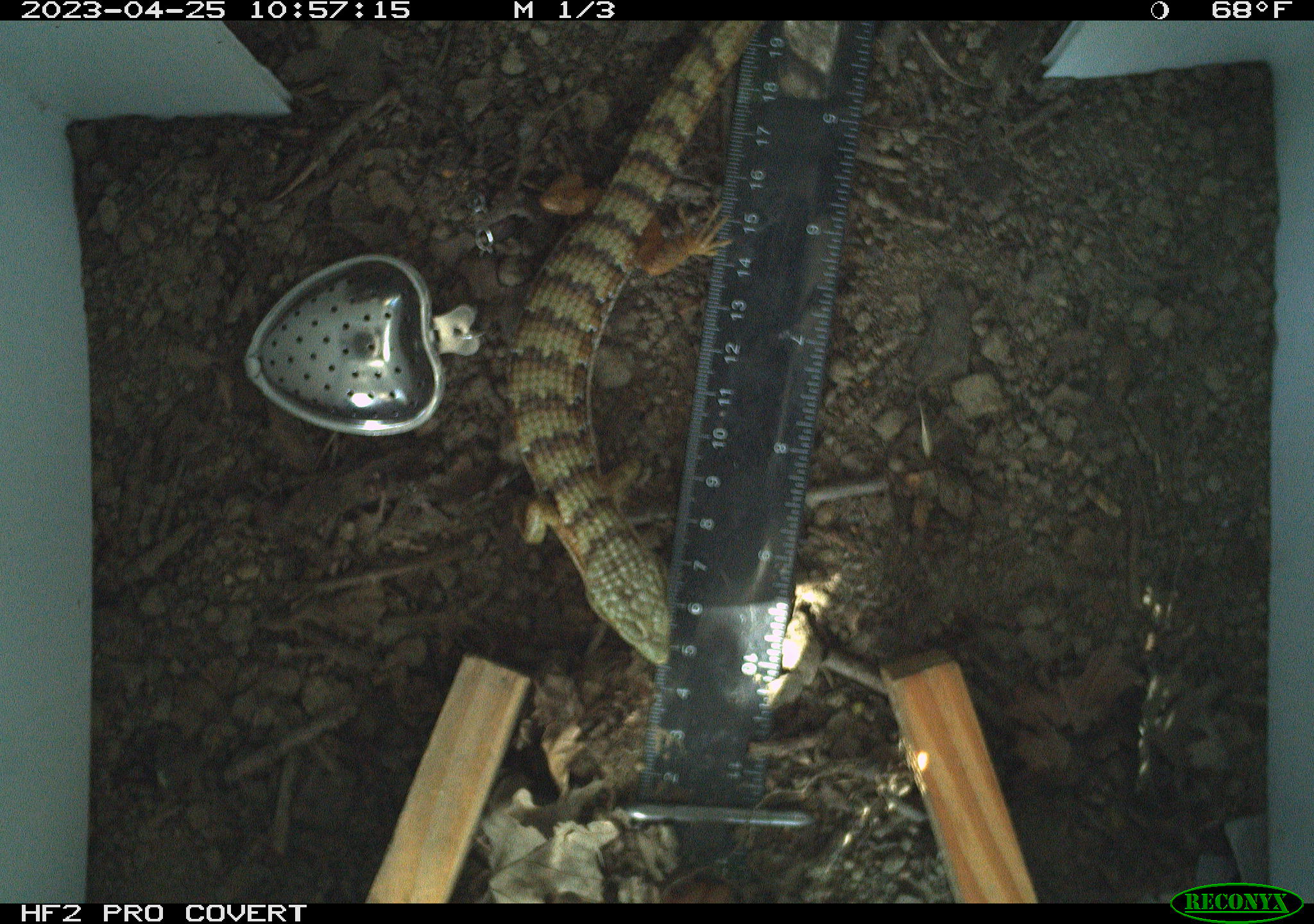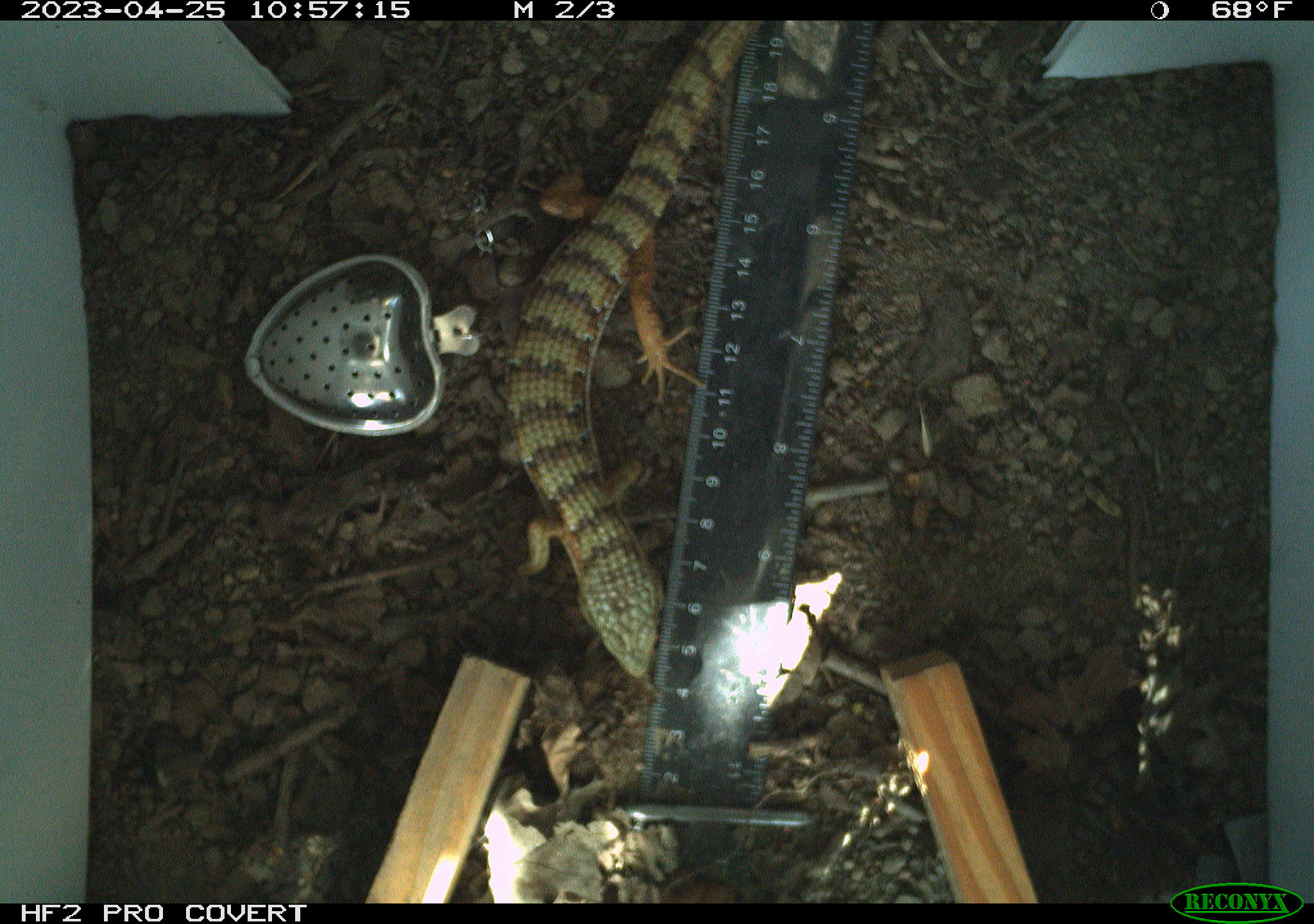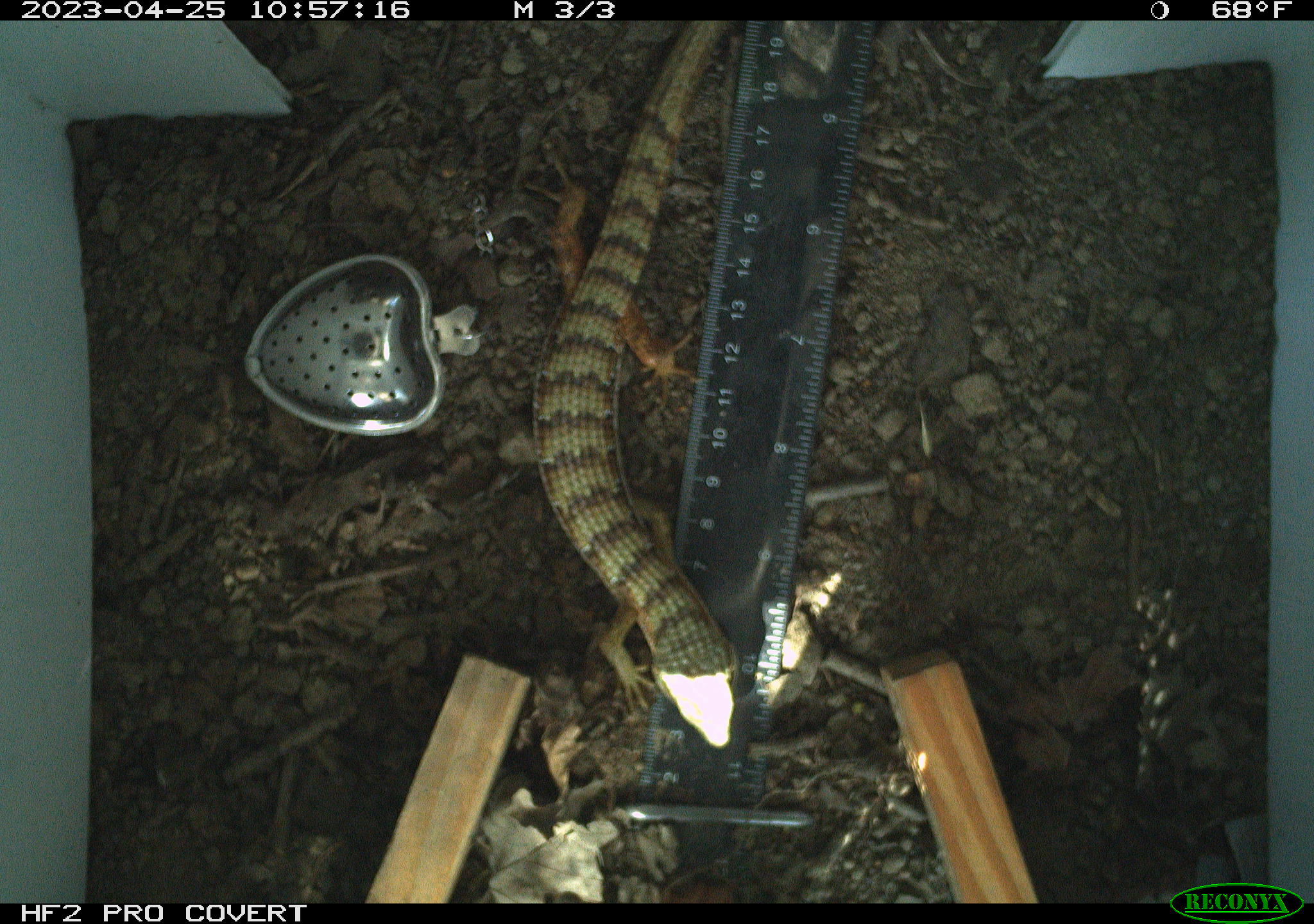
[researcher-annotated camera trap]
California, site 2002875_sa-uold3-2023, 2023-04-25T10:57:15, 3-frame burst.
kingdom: Animalia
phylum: Chordata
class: Reptilia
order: Squamata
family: Anguidae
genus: Elgaria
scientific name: Elgaria multicarinata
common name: southern alligator lizard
Southern alligator lizard (Elgaria multicarinata).